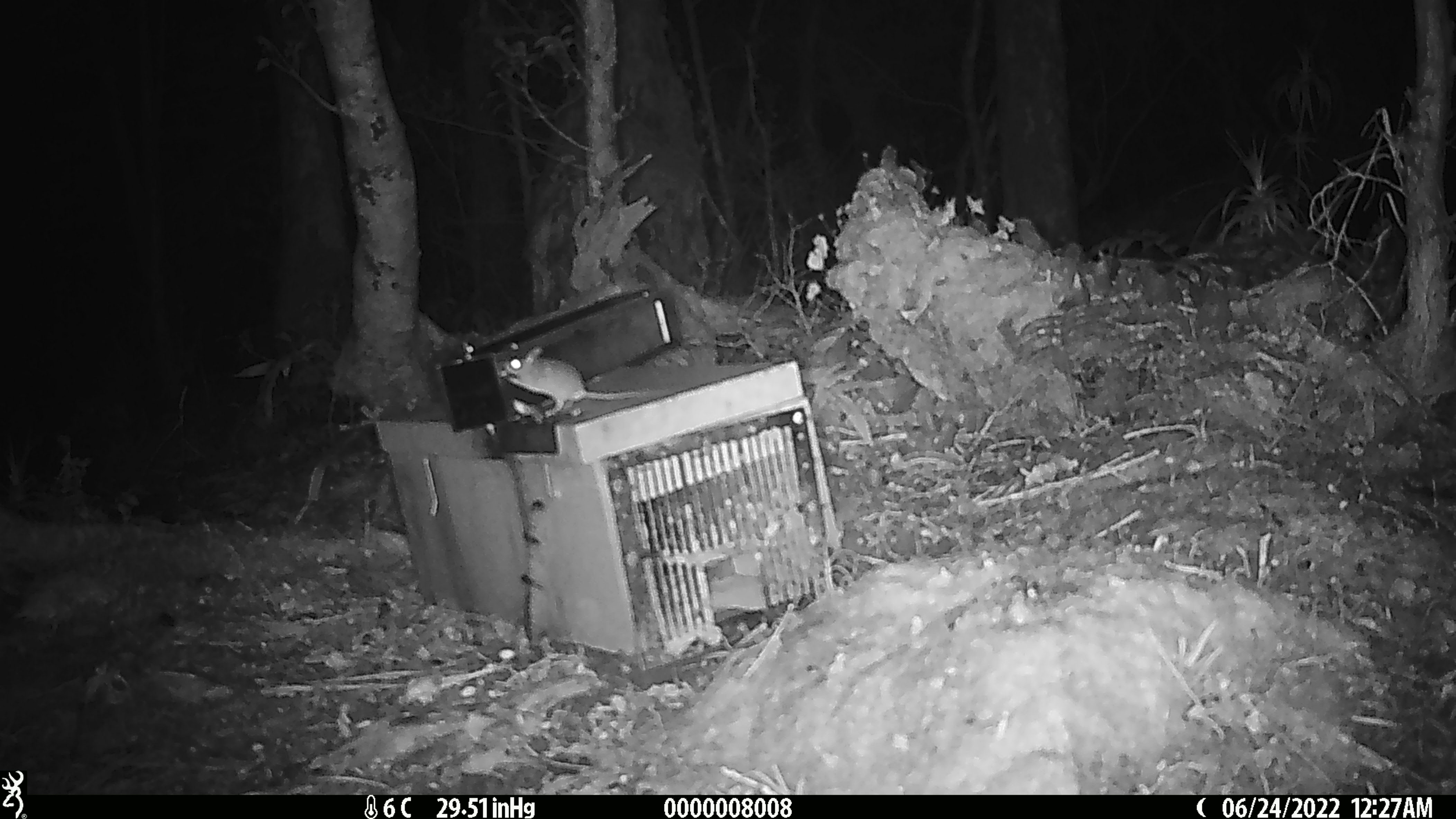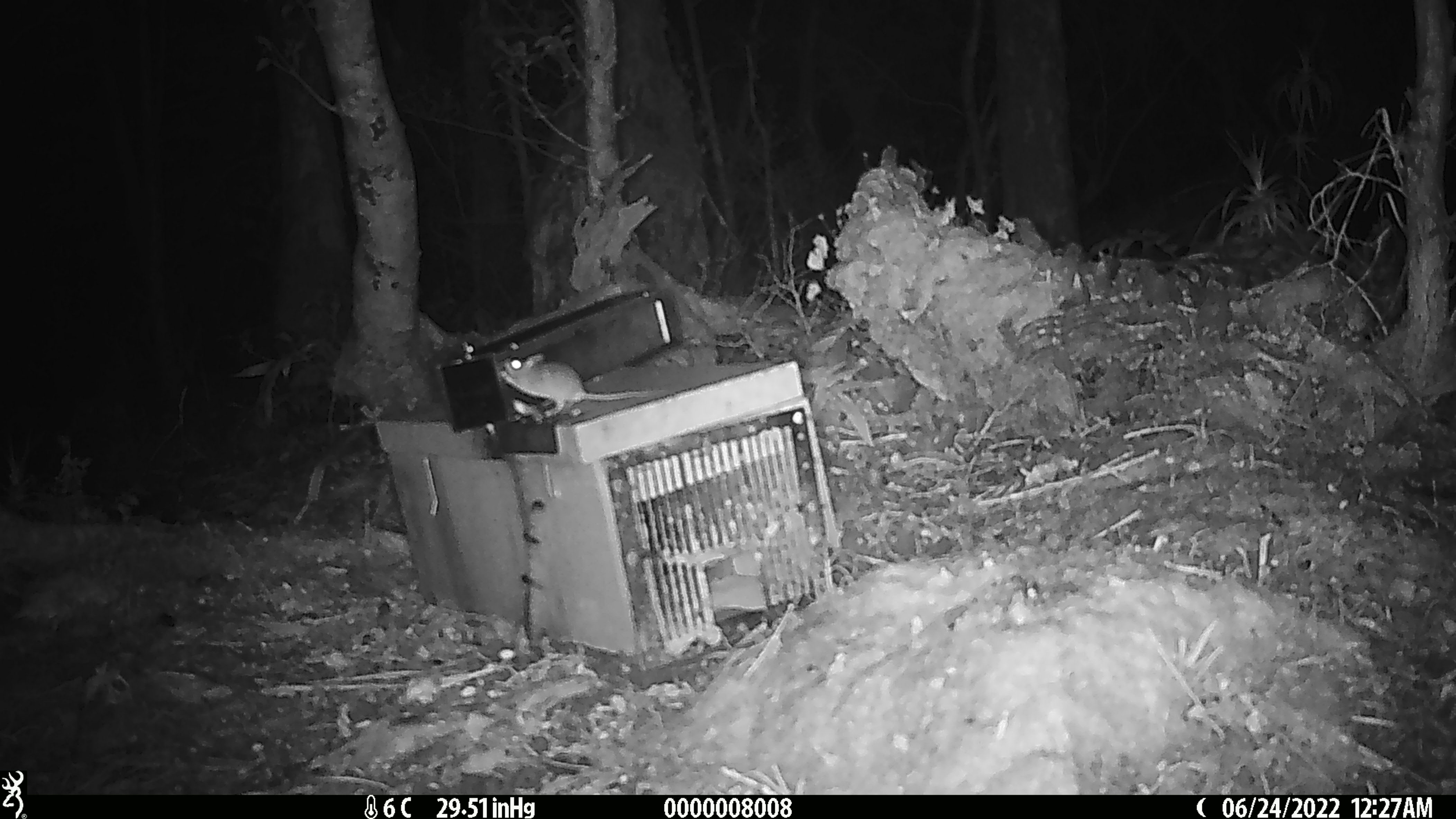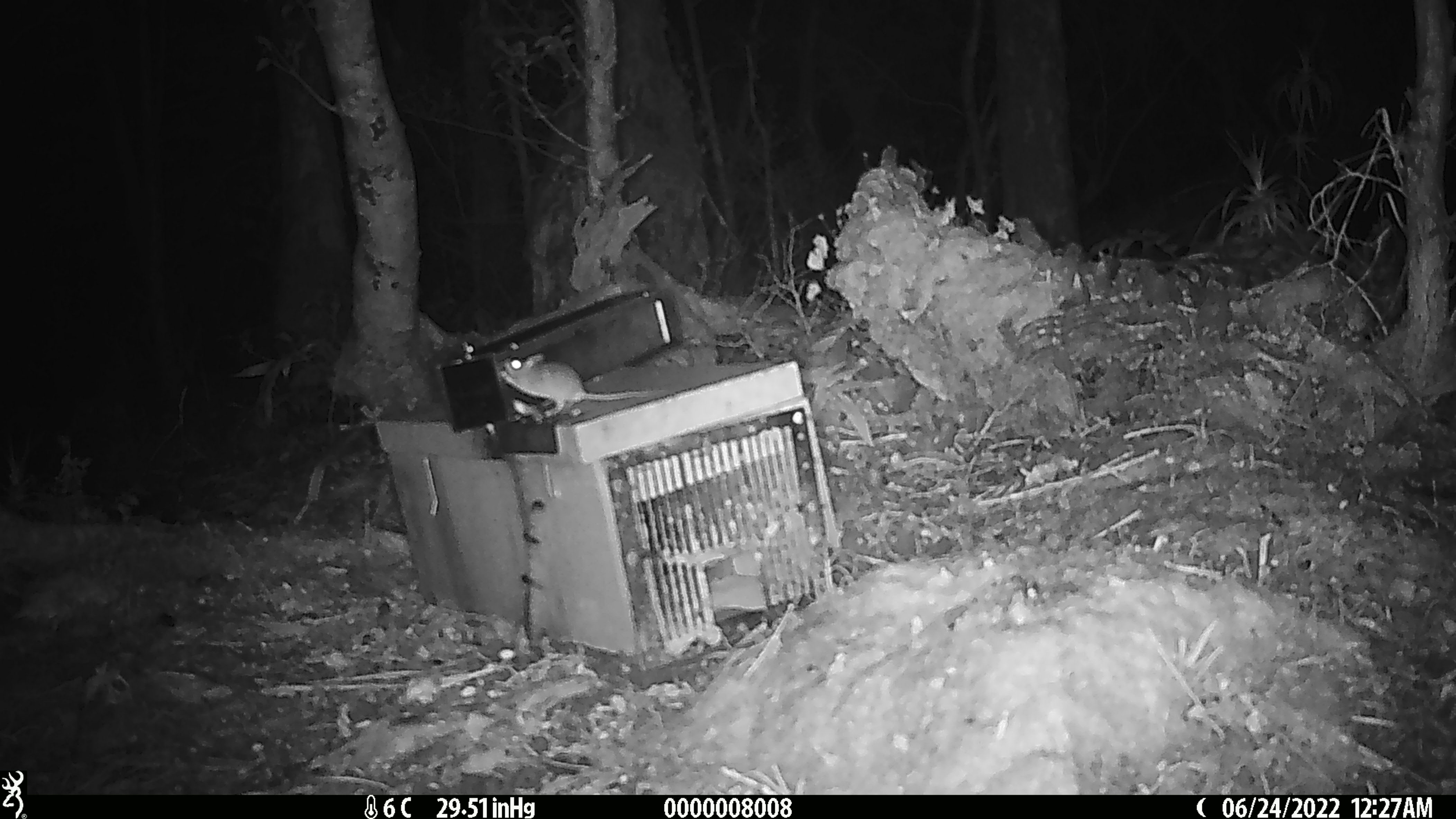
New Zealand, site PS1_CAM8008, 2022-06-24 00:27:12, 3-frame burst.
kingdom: Animalia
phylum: Chordata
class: Mammalia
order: Rodentia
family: Muridae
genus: Mus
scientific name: Mus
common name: mouse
Mouse (Mus).